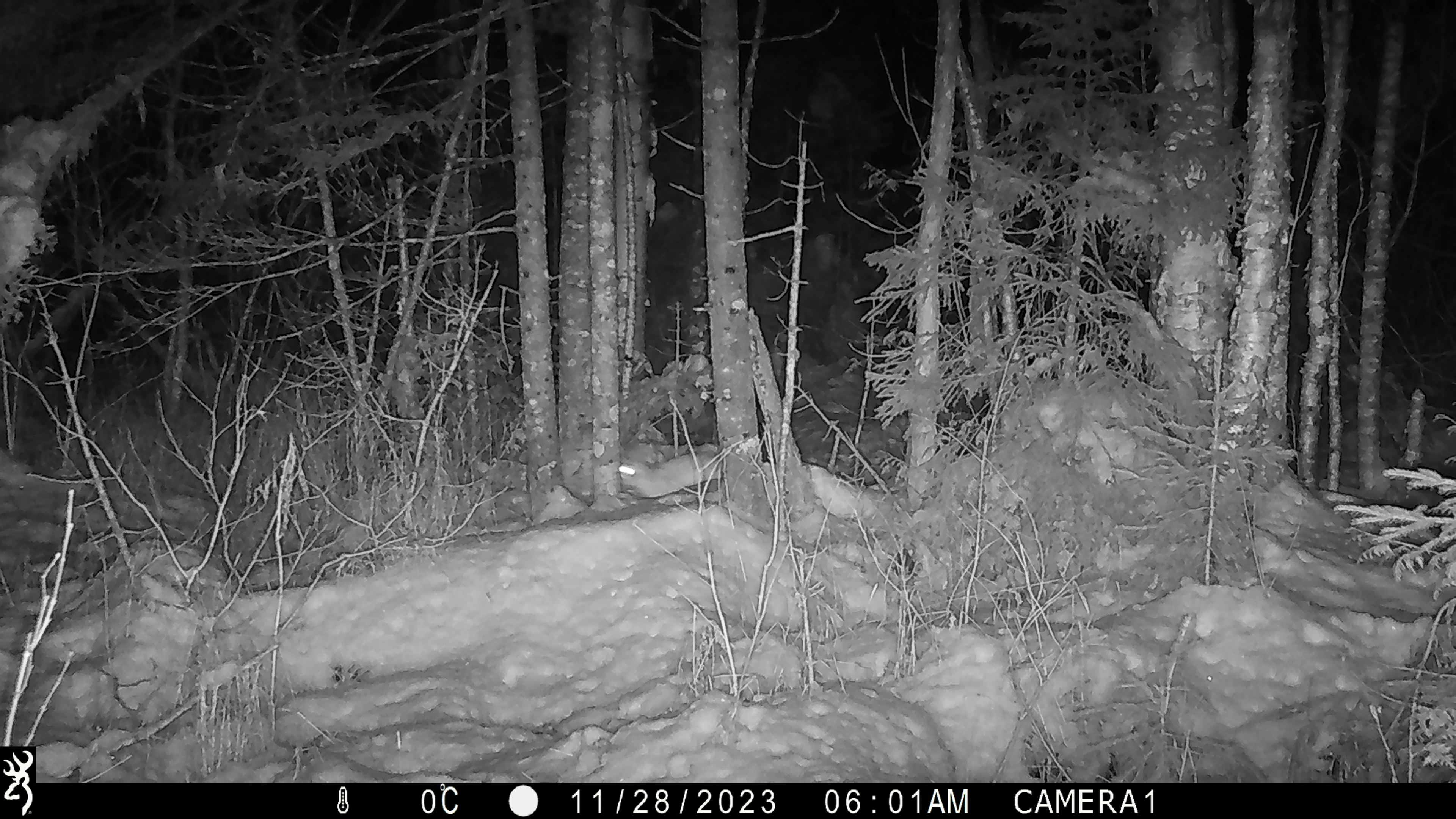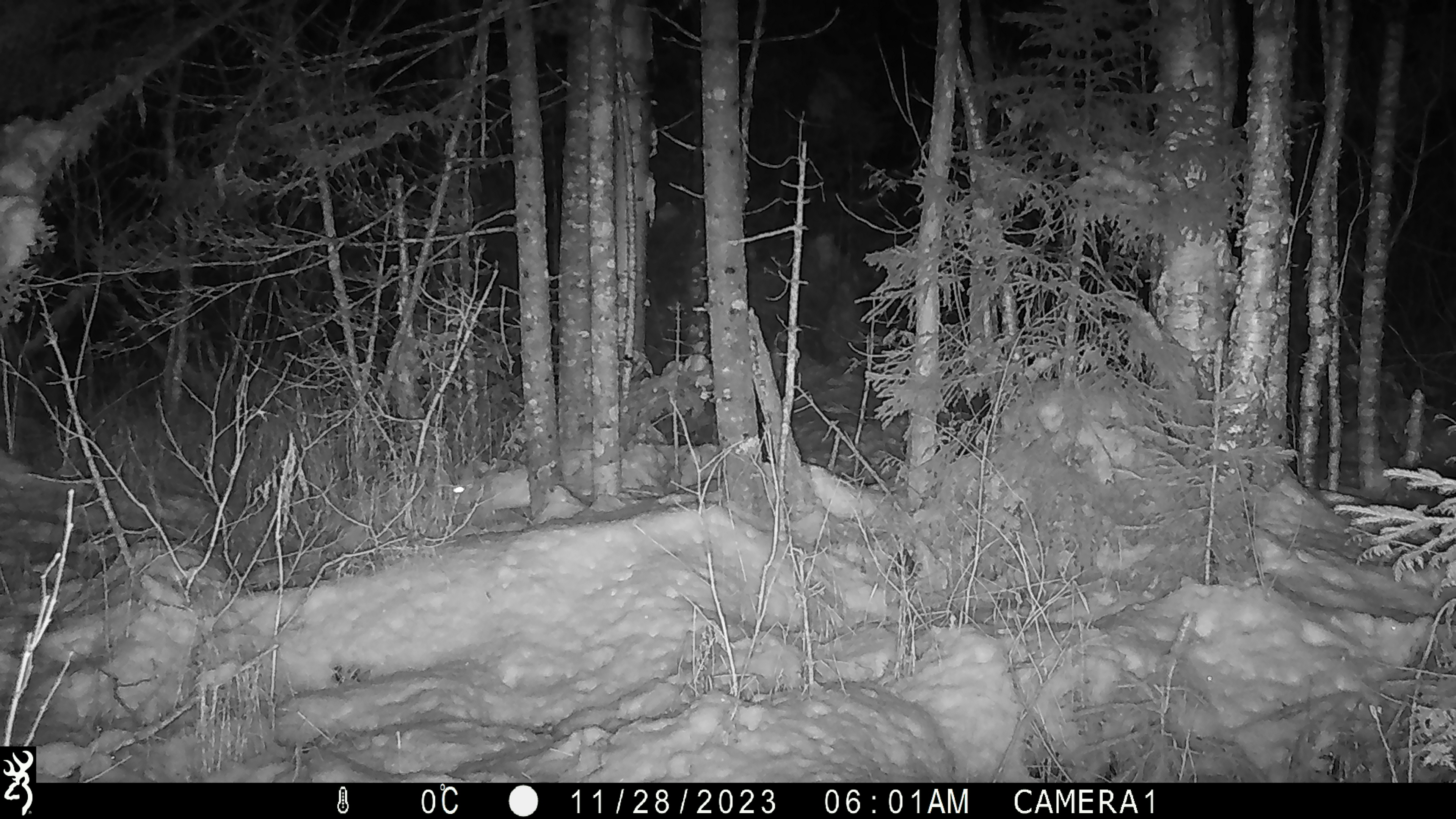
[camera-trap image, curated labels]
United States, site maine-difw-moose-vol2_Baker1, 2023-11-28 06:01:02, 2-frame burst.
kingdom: Animalia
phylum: Chordata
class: Mammalia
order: Lagomorpha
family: Leporidae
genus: Lepus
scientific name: Lepus americanus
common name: snowshoe hare